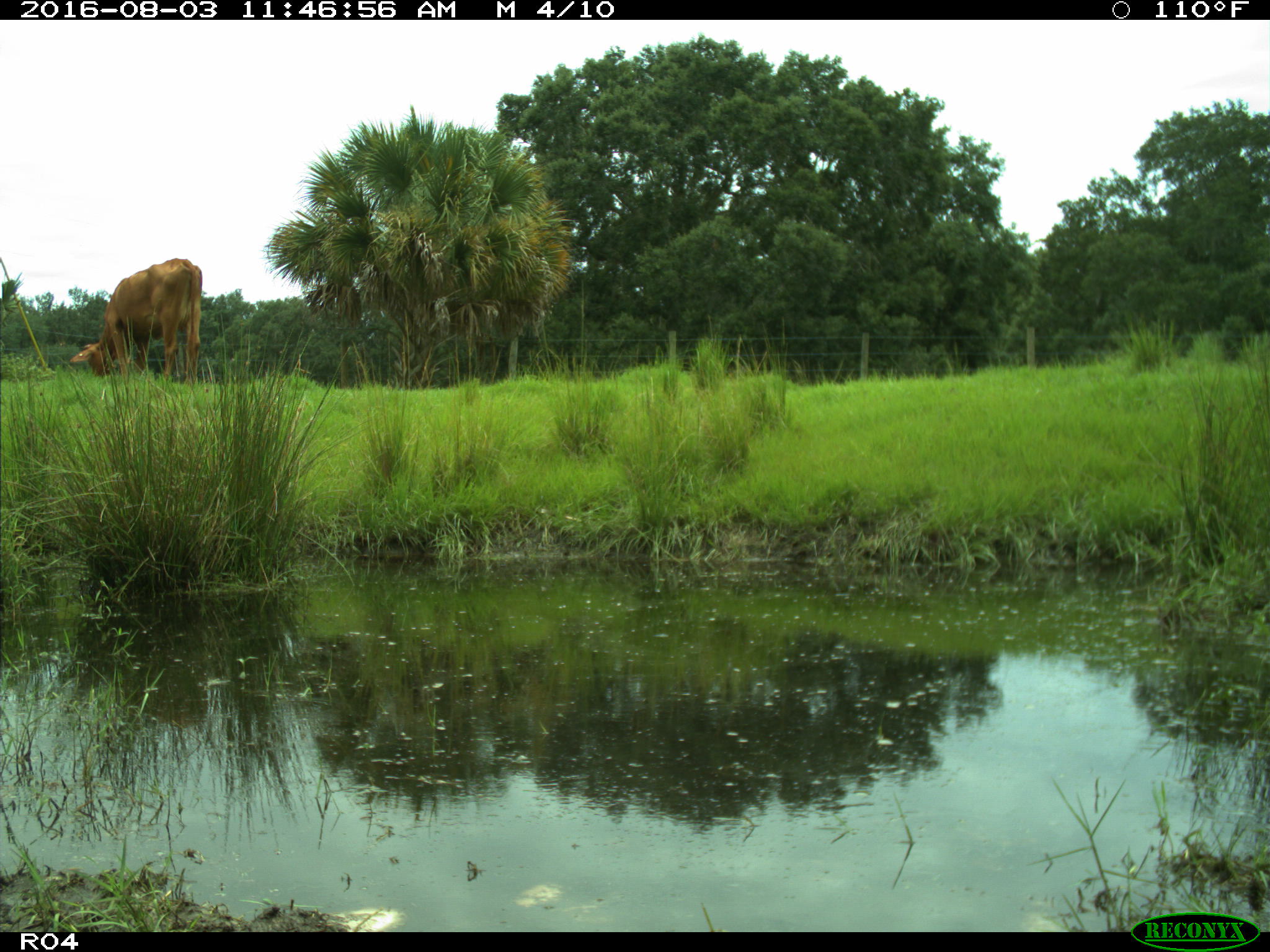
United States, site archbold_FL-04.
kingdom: Animalia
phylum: Chordata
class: Mammalia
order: Artiodactyla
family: Bovidae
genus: Bos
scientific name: Bos taurus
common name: domestic cow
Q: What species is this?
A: Bos taurus (domestic cow).